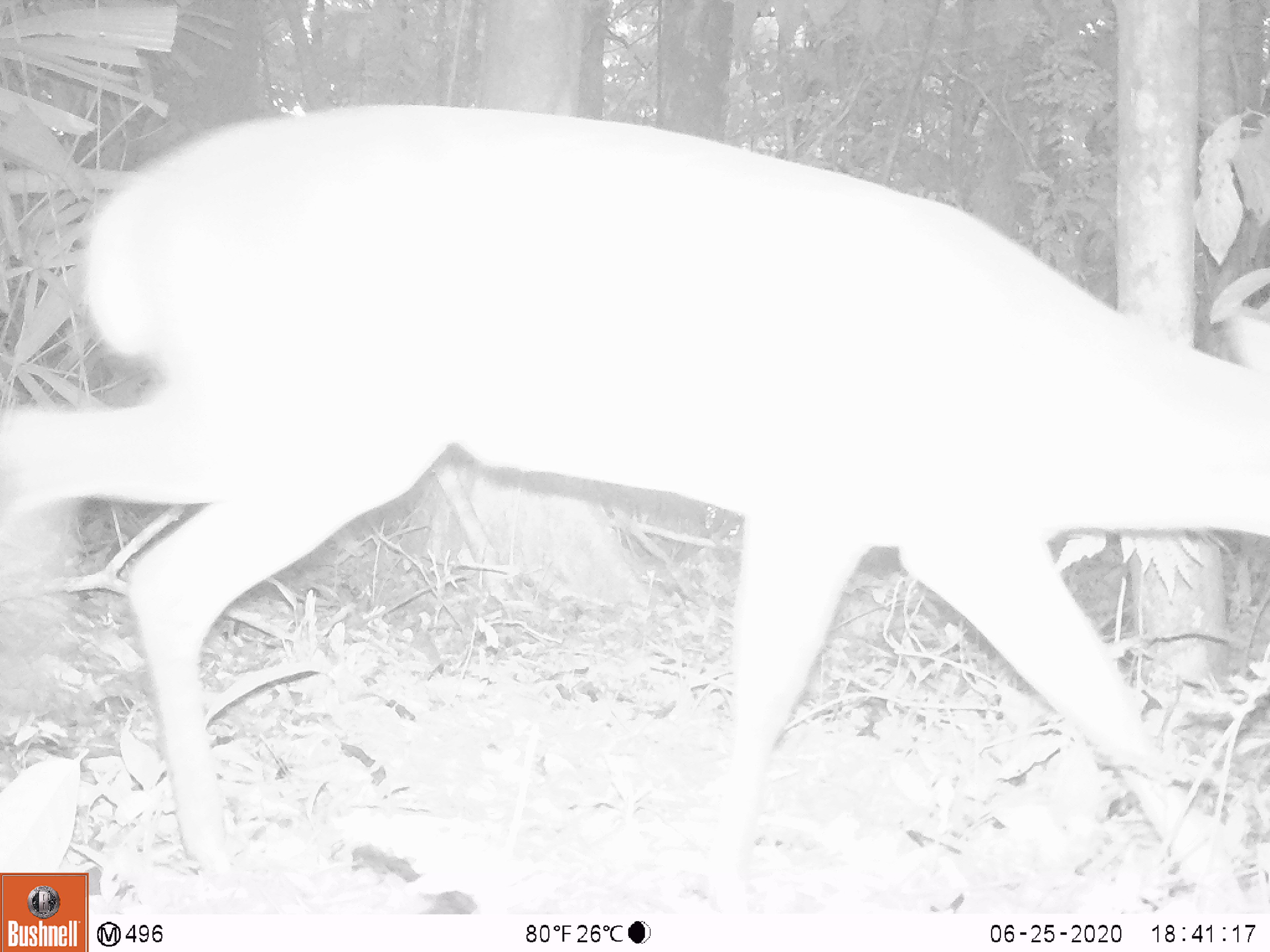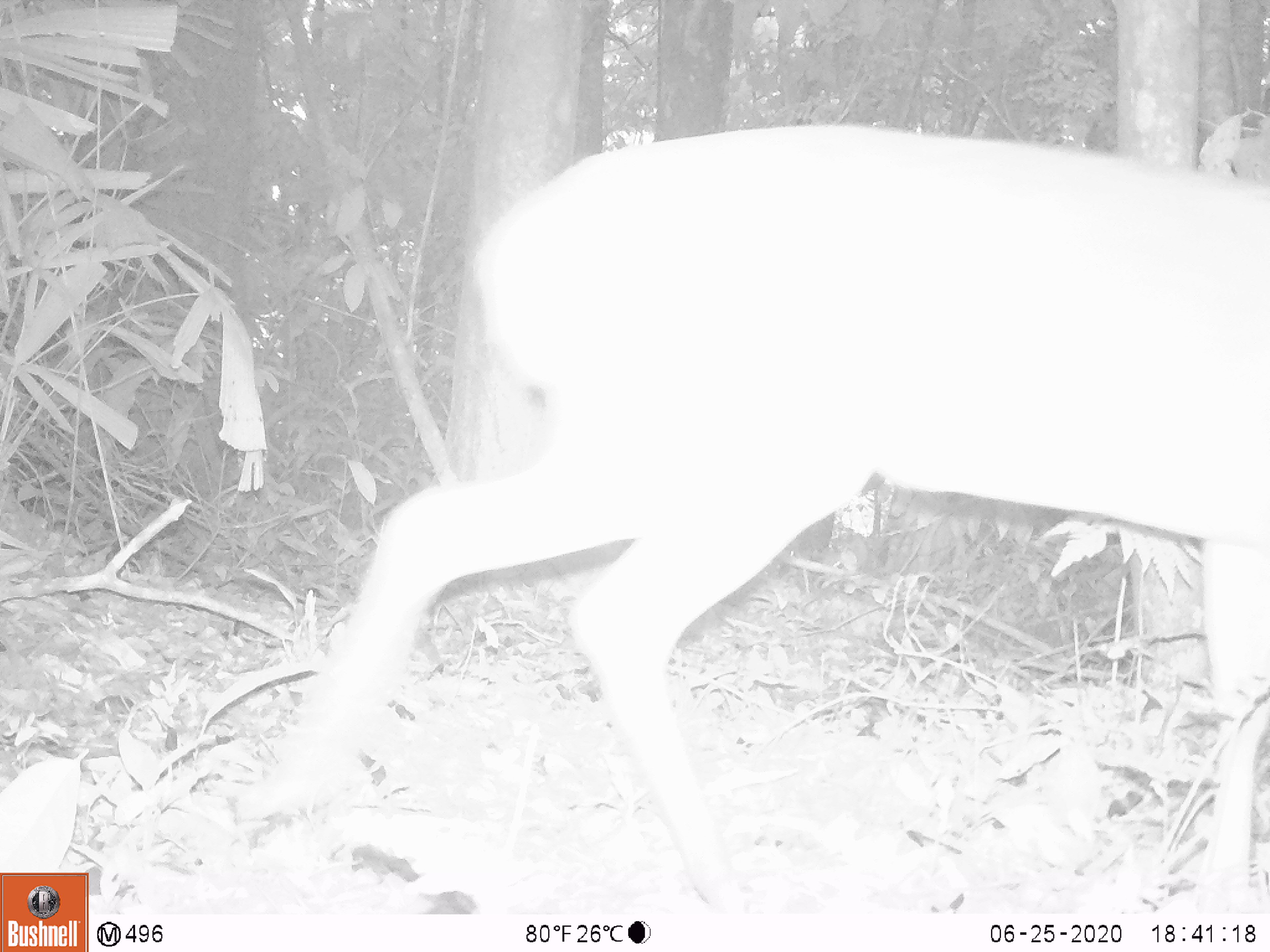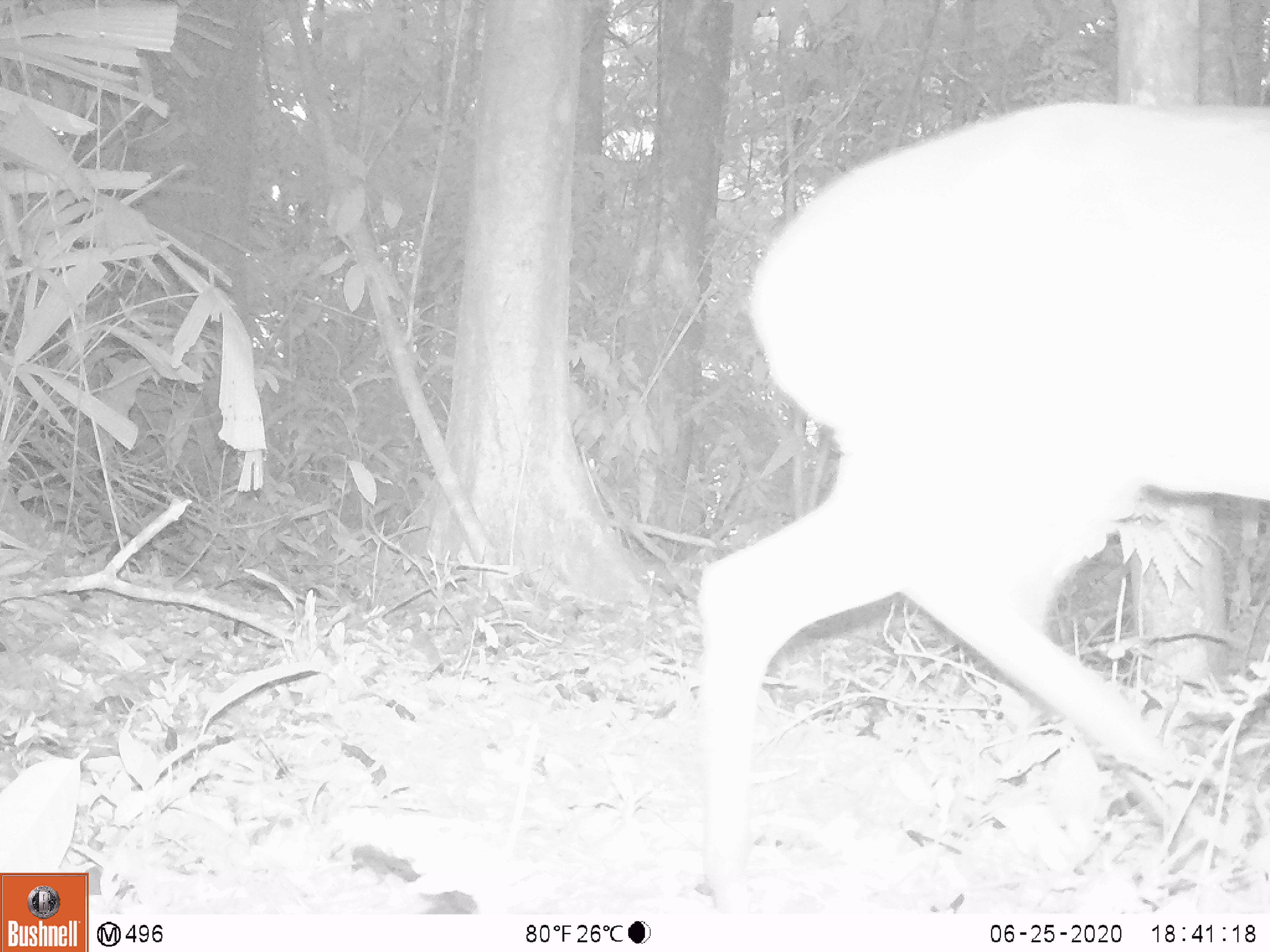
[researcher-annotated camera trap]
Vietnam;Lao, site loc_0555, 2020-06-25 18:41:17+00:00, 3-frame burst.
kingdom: Animalia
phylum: Chordata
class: Mammalia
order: Artiodactyla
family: Cervidae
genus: Muntiacus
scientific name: Muntiacus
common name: muntjacs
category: unidentified muntjac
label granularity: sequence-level